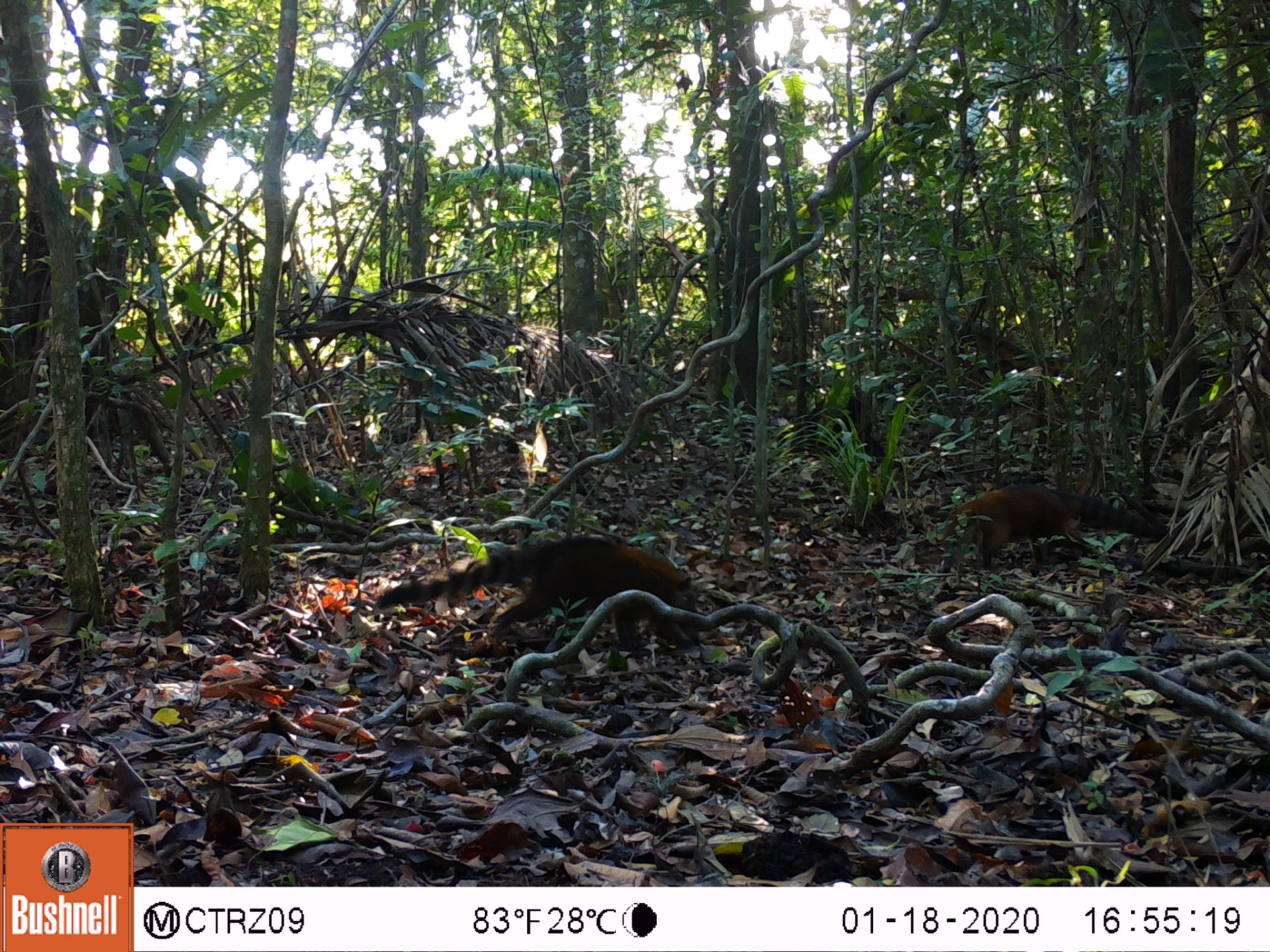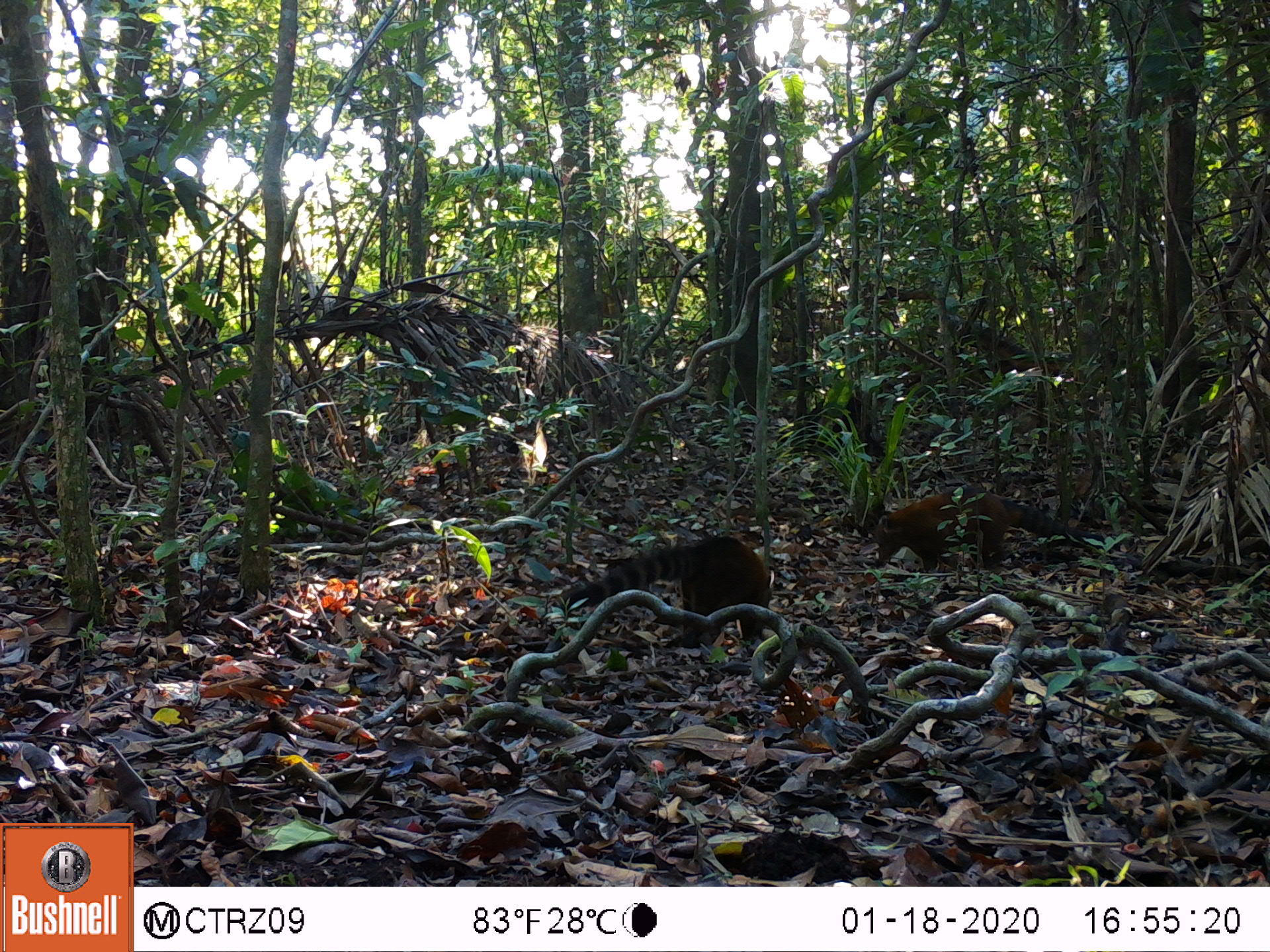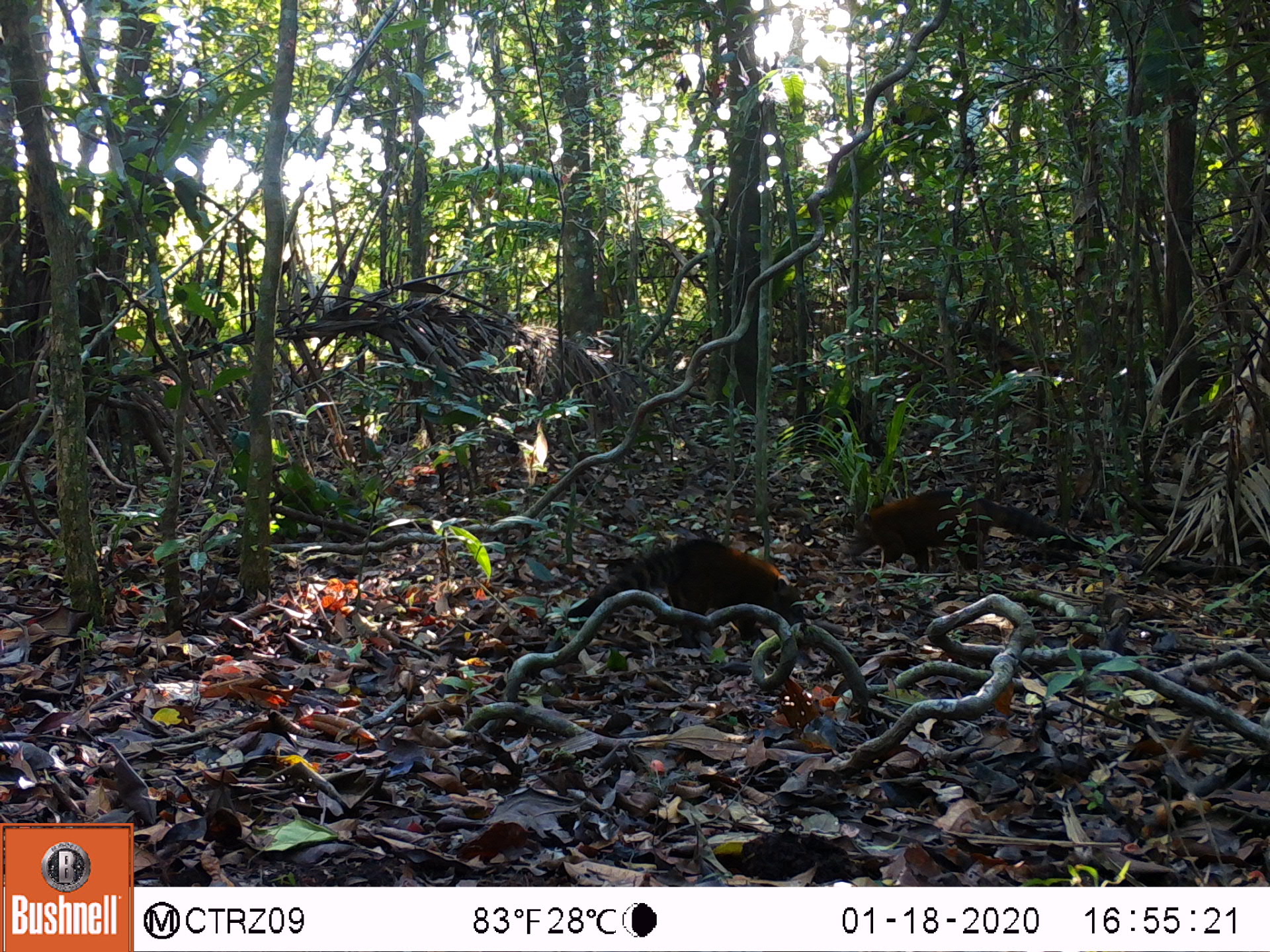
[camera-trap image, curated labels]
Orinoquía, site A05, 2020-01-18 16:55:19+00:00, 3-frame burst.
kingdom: Animalia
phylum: Chordata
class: Mammalia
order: Carnivora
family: Procyonidae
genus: Nasua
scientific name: Nasua nasua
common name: south american coati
South american coati (Nasua nasua).